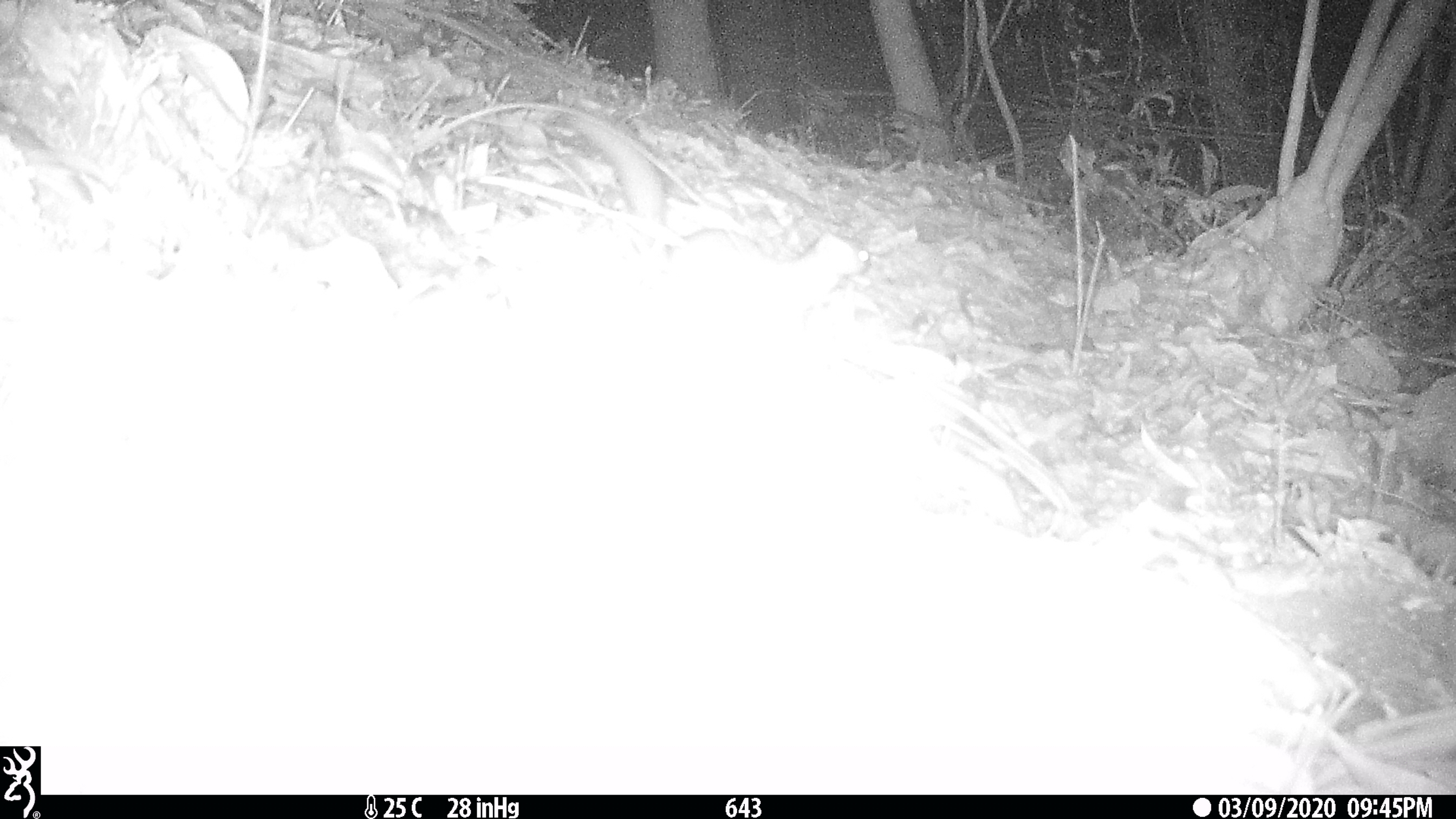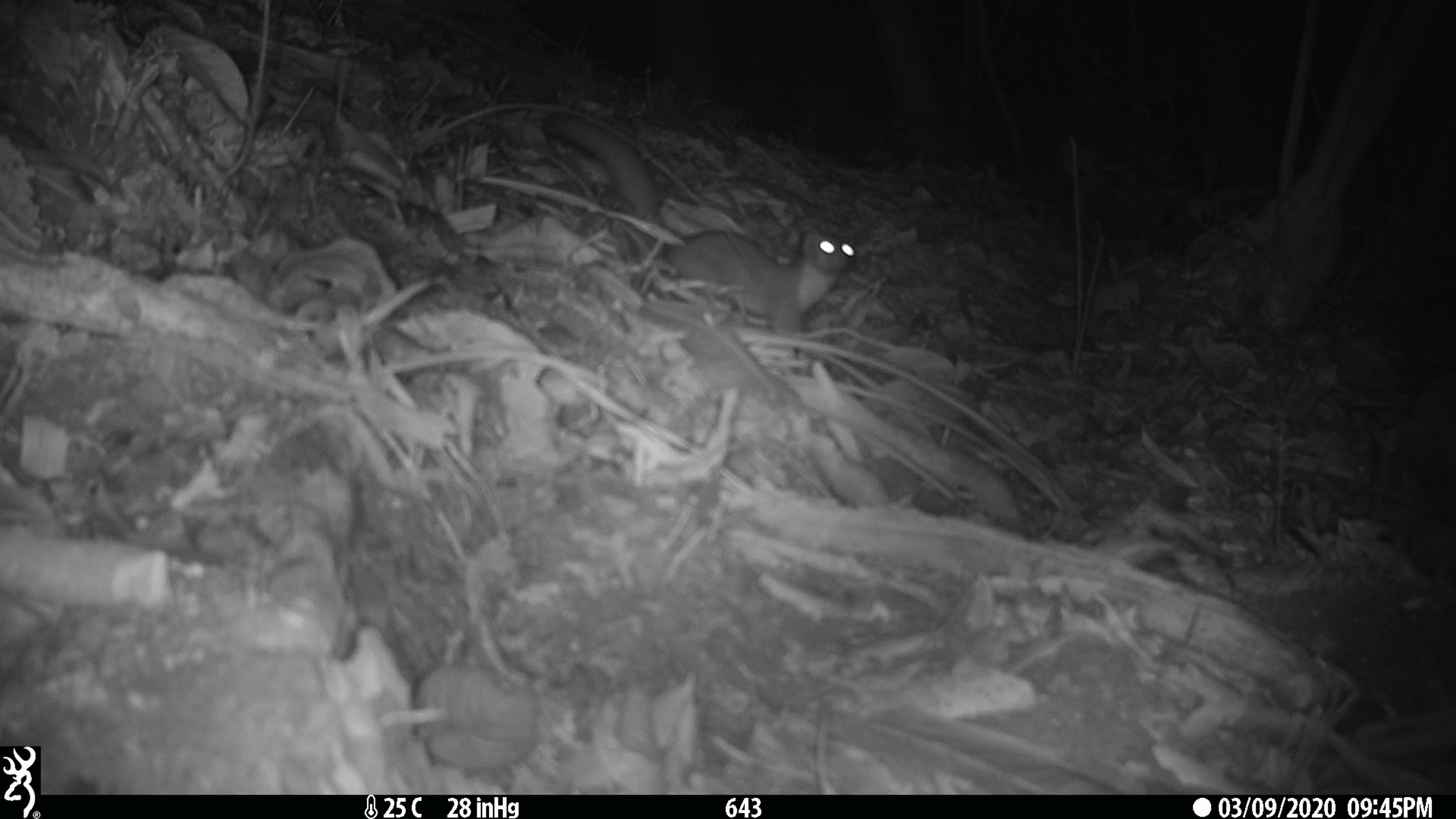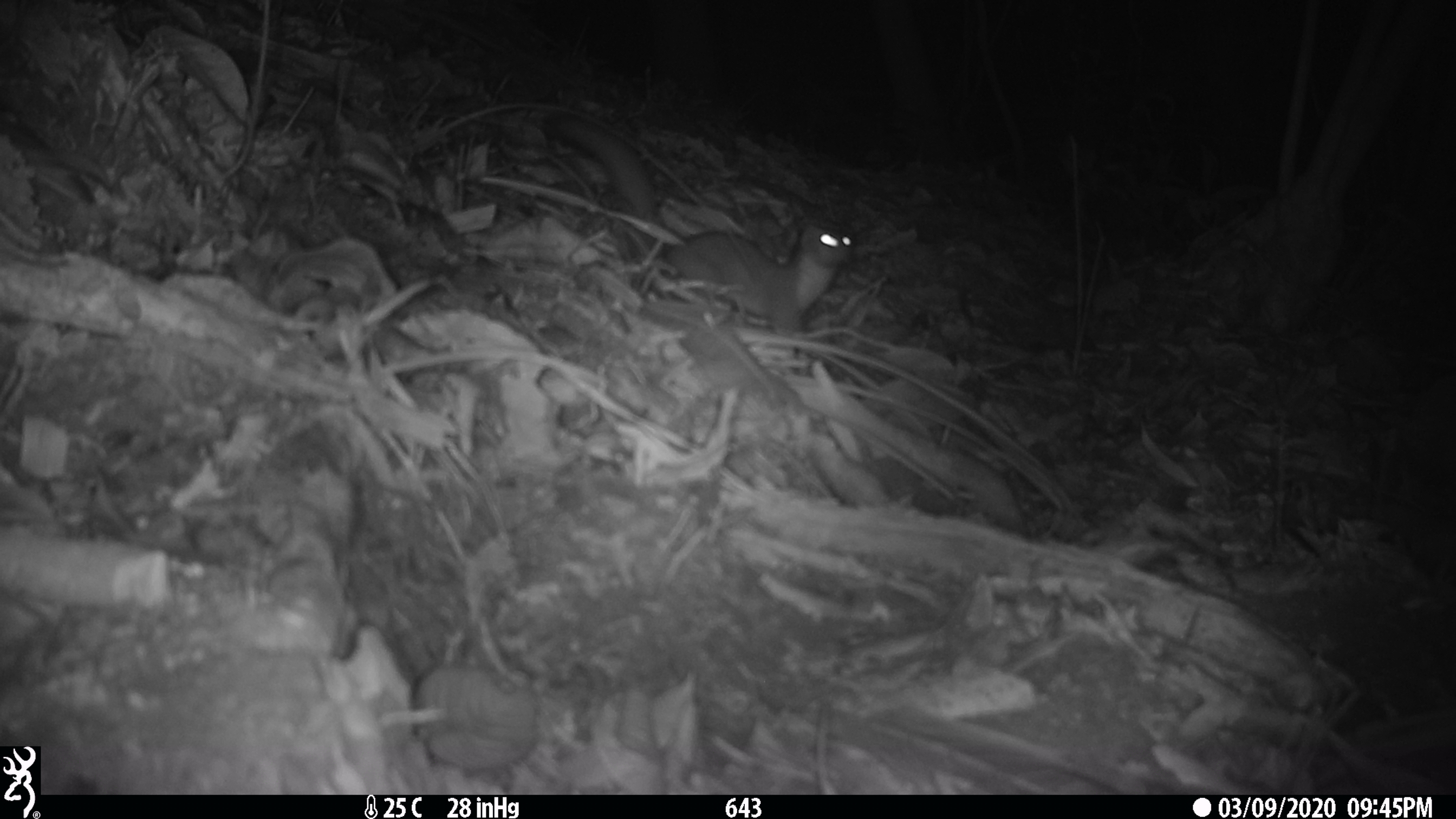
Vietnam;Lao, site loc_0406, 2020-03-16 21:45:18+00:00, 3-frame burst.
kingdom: Animalia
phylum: Chordata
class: Mammalia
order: Carnivora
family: Mustelidae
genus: Mustela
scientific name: Mustela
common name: weasel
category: unidentified weasel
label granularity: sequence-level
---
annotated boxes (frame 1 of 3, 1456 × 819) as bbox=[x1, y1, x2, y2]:
unidentified weasel: bbox=[562, 104, 673, 250]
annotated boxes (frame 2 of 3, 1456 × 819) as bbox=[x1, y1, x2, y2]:
unidentified weasel: bbox=[540, 108, 860, 337]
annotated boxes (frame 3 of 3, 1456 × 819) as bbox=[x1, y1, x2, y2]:
unidentified weasel: bbox=[529, 101, 857, 334]